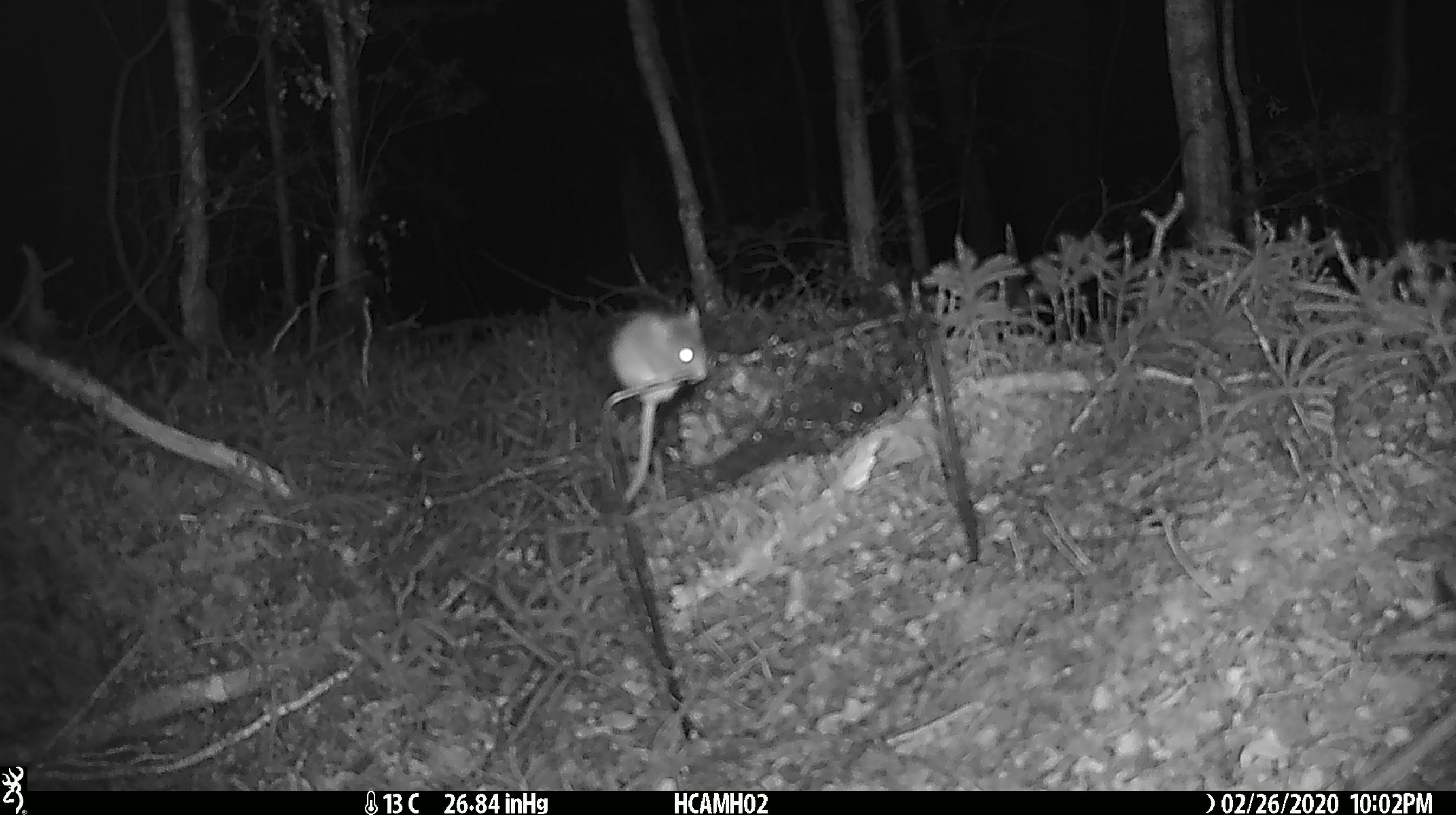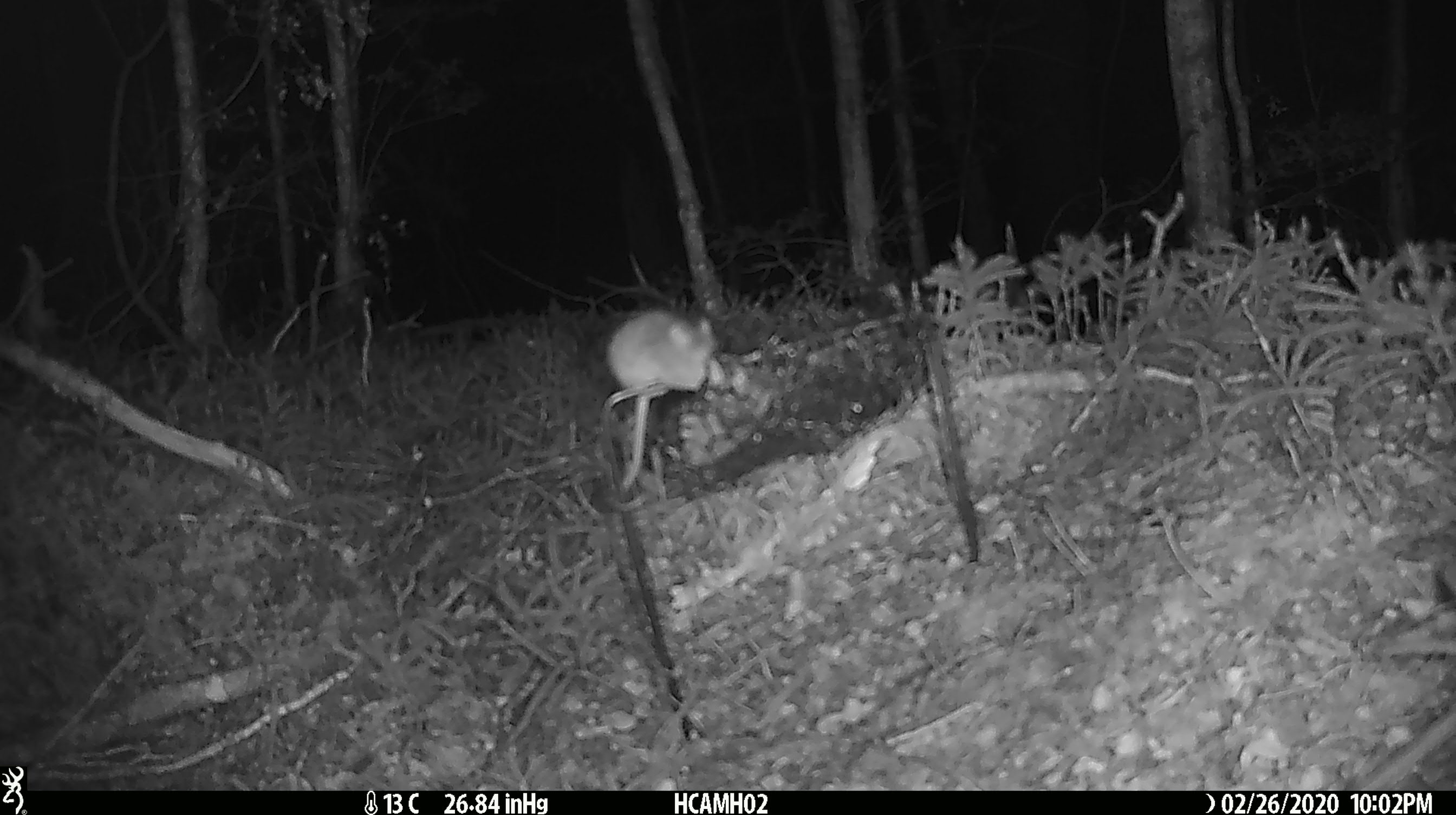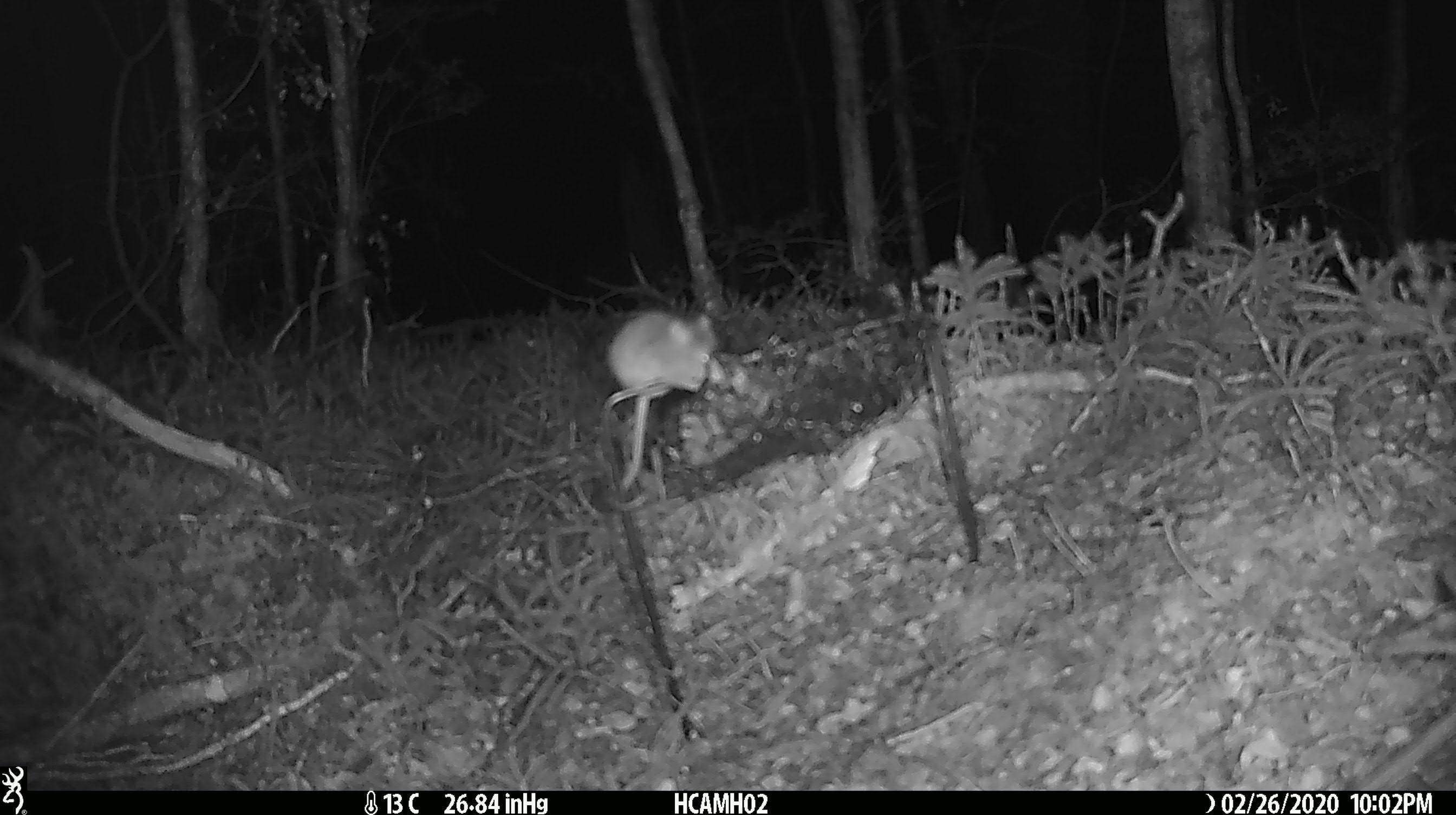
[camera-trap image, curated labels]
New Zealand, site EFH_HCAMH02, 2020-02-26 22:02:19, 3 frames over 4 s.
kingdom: Animalia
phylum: Chordata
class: Mammalia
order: Rodentia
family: Muridae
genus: Mus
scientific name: Mus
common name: mouse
Mouse (Mus).